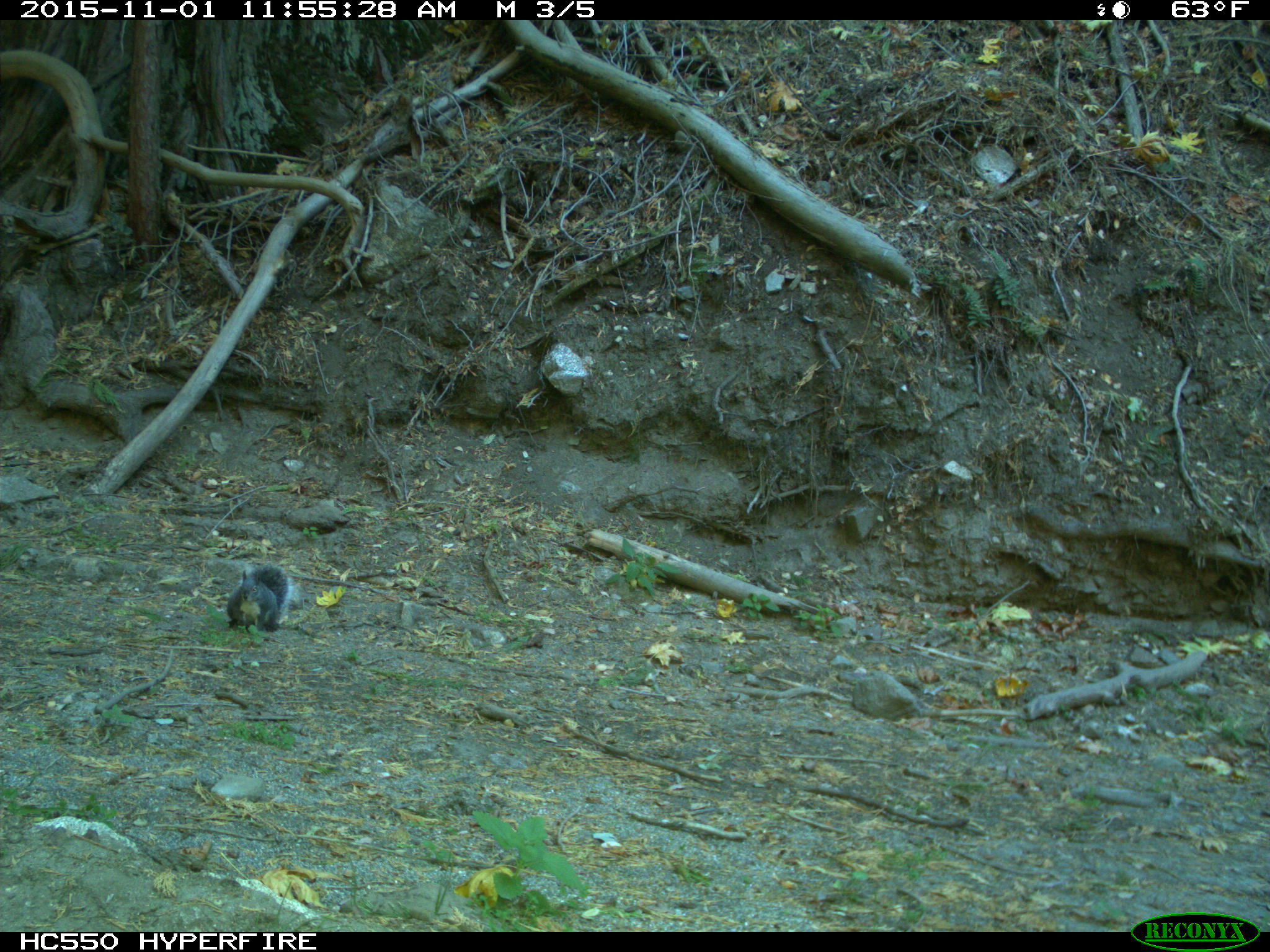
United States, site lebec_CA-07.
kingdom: Animalia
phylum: Chordata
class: Mammalia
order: Rodentia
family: Sciuridae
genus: Sciurus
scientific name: Sciurus carolinensis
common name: eastern gray squirrel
Sciurus carolinensis (eastern gray squirrel).